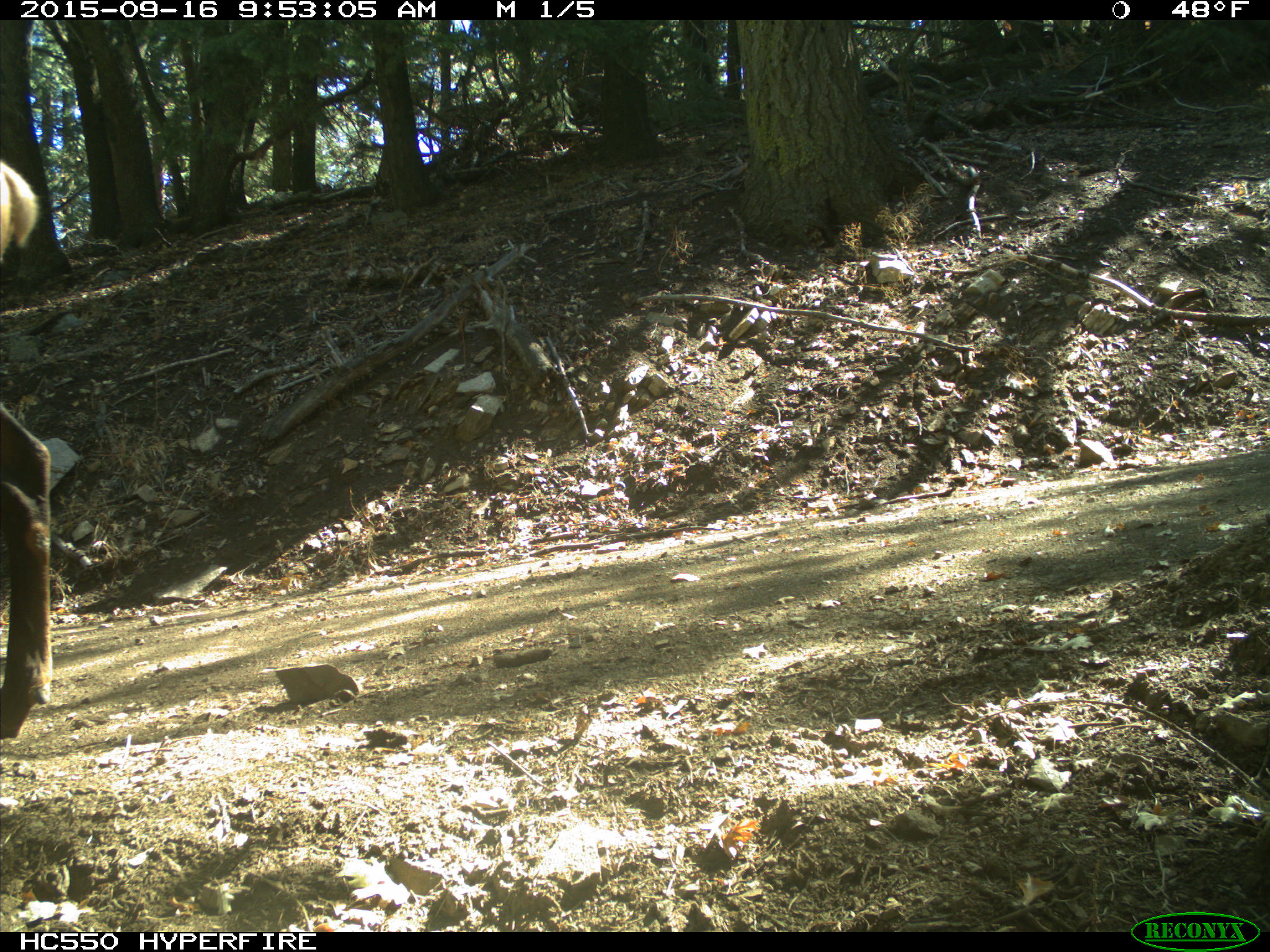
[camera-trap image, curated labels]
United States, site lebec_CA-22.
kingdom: Animalia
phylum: Chordata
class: Mammalia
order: Artiodactyla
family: Cervidae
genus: Cervus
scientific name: Cervus canadensis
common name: elk